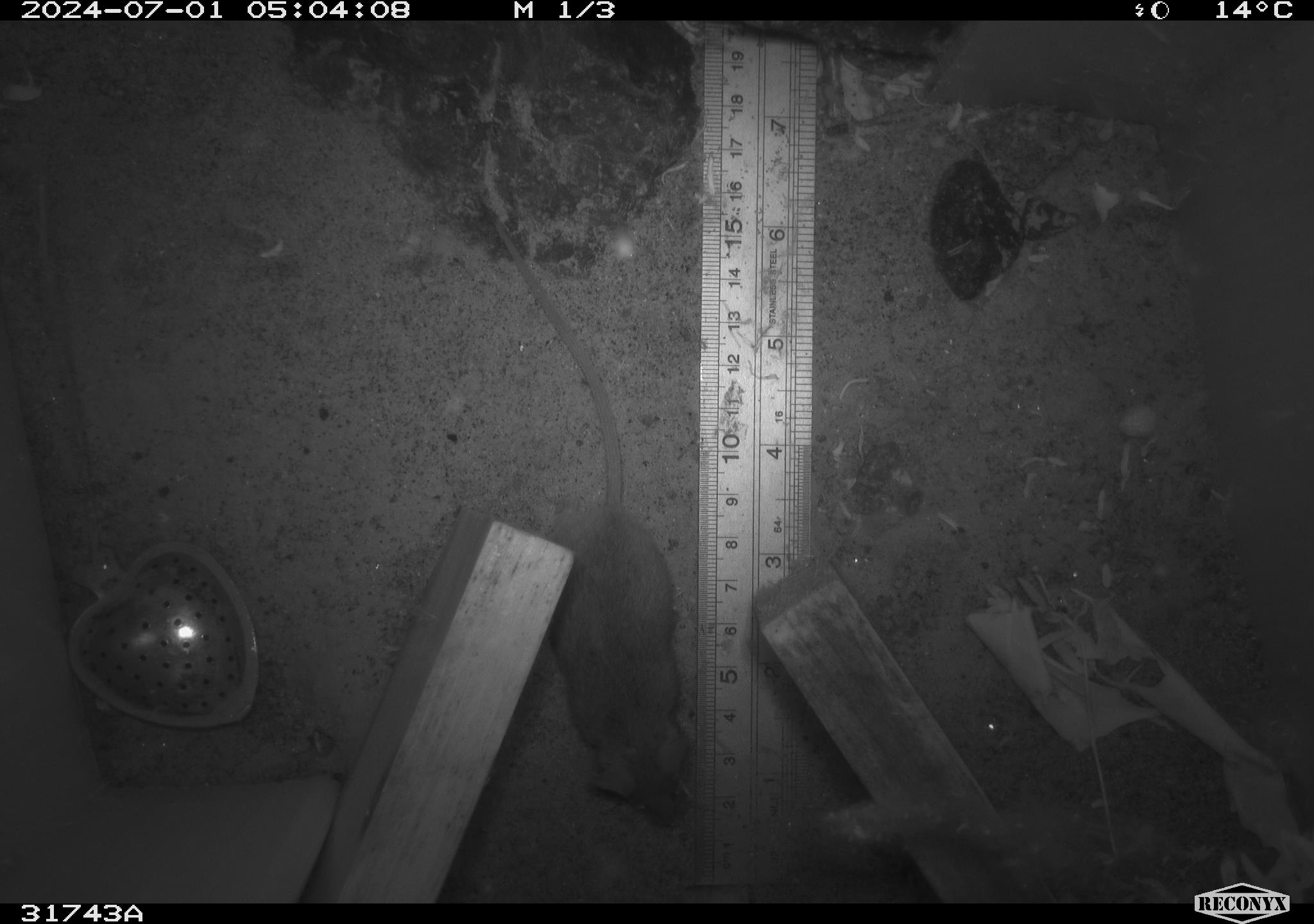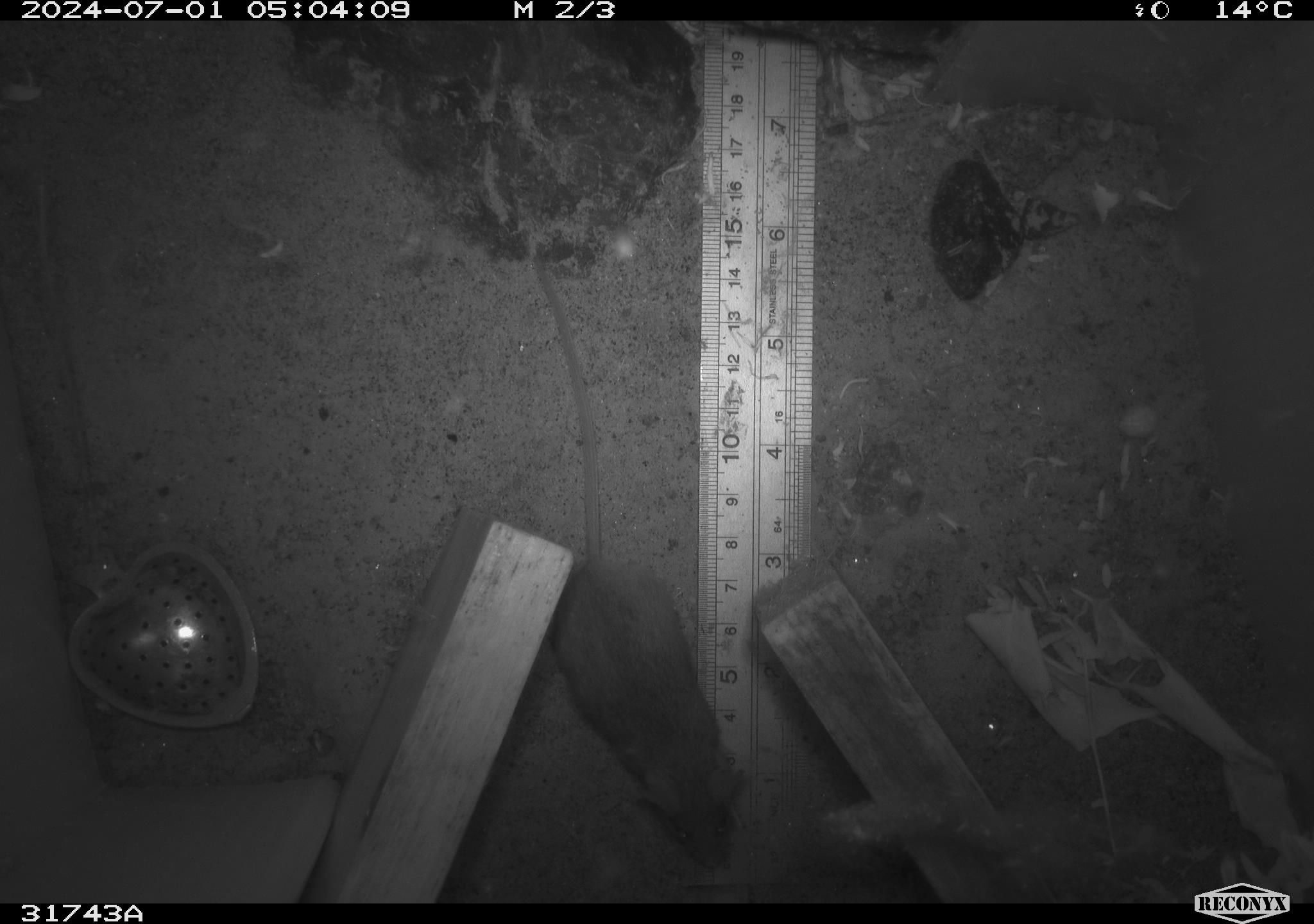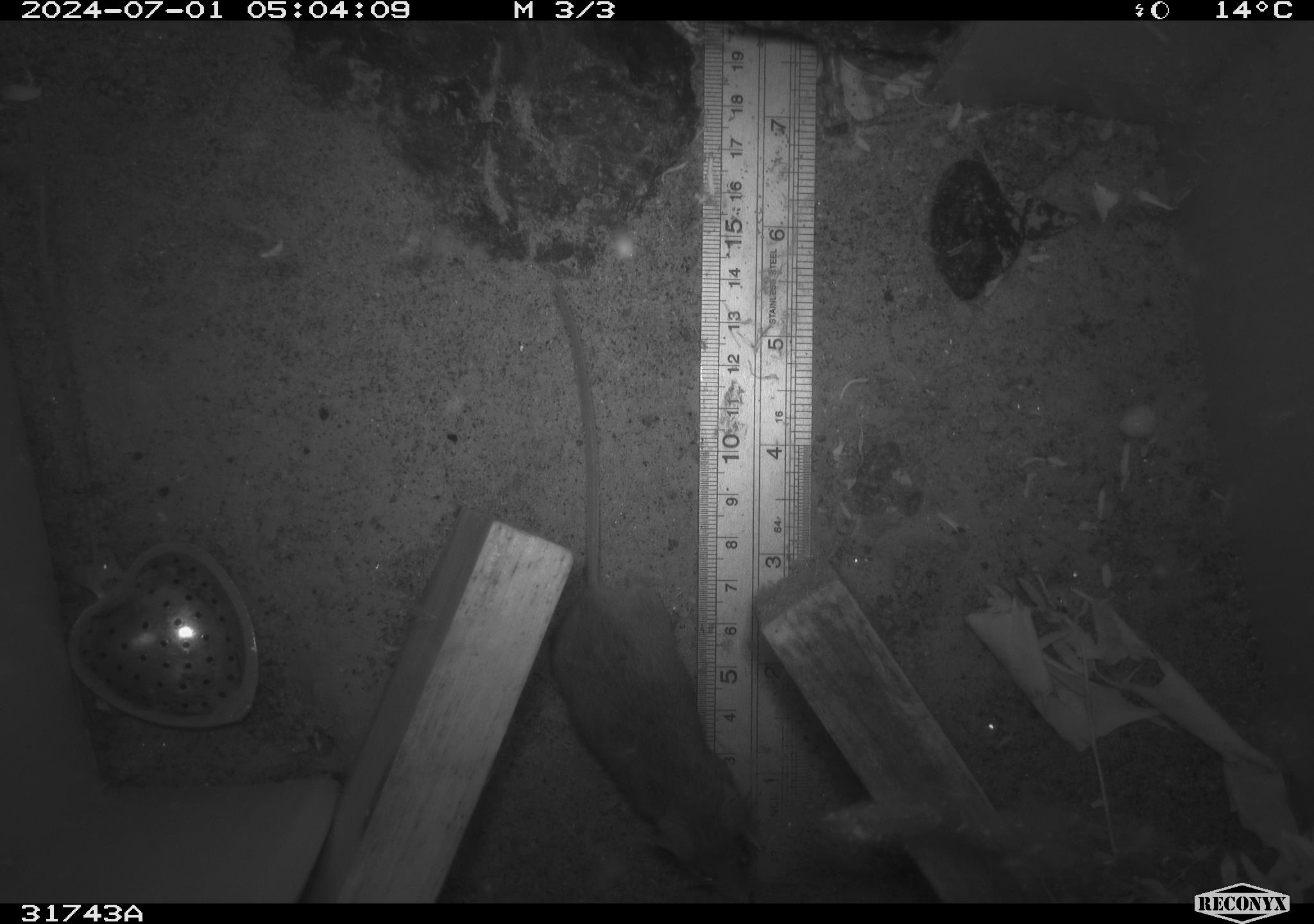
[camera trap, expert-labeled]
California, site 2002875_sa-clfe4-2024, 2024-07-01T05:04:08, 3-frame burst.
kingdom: Animalia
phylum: Chordata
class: Mammalia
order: Rodentia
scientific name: Rodentia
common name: mouse species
Mouse species (Rodentia).